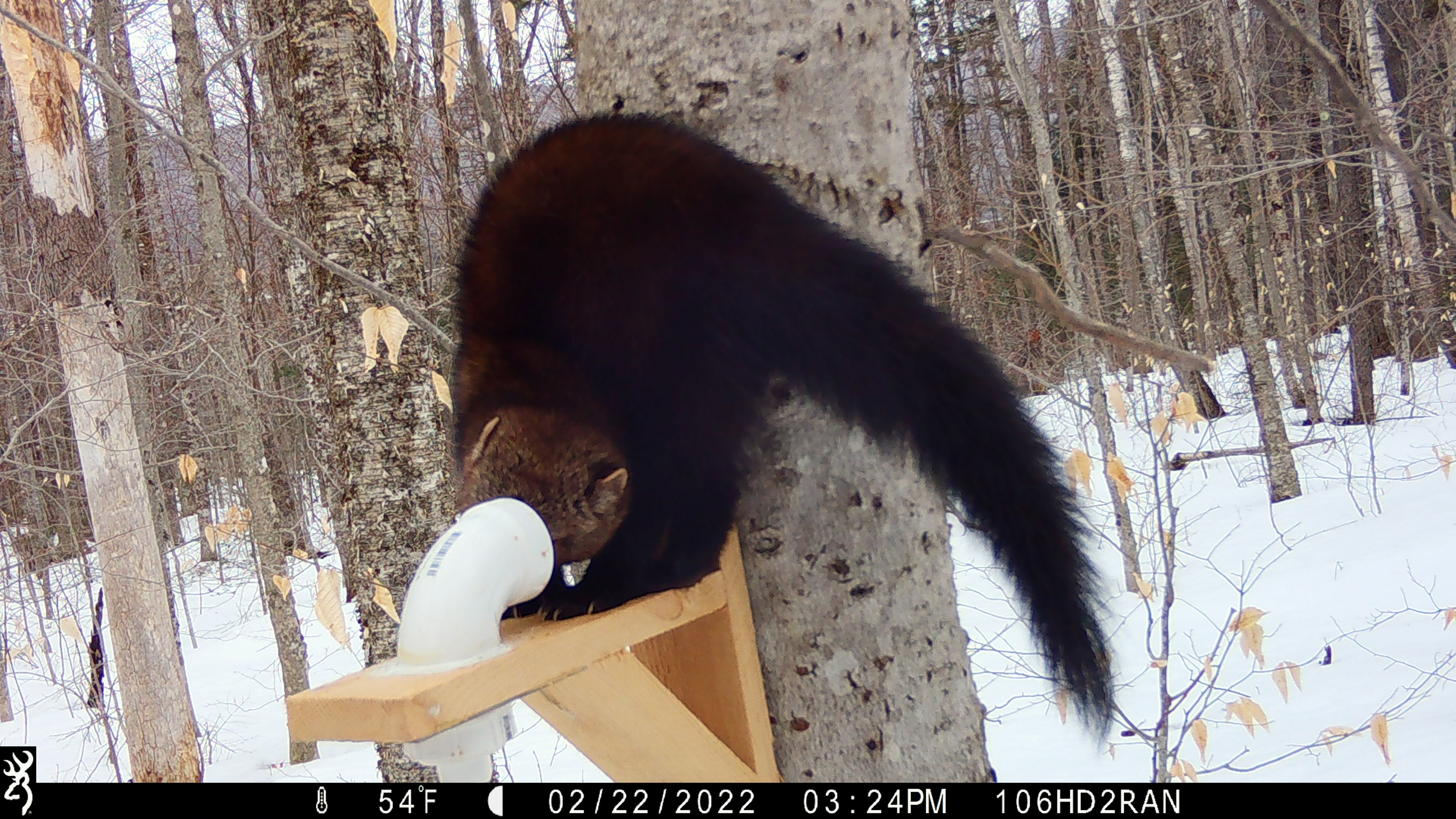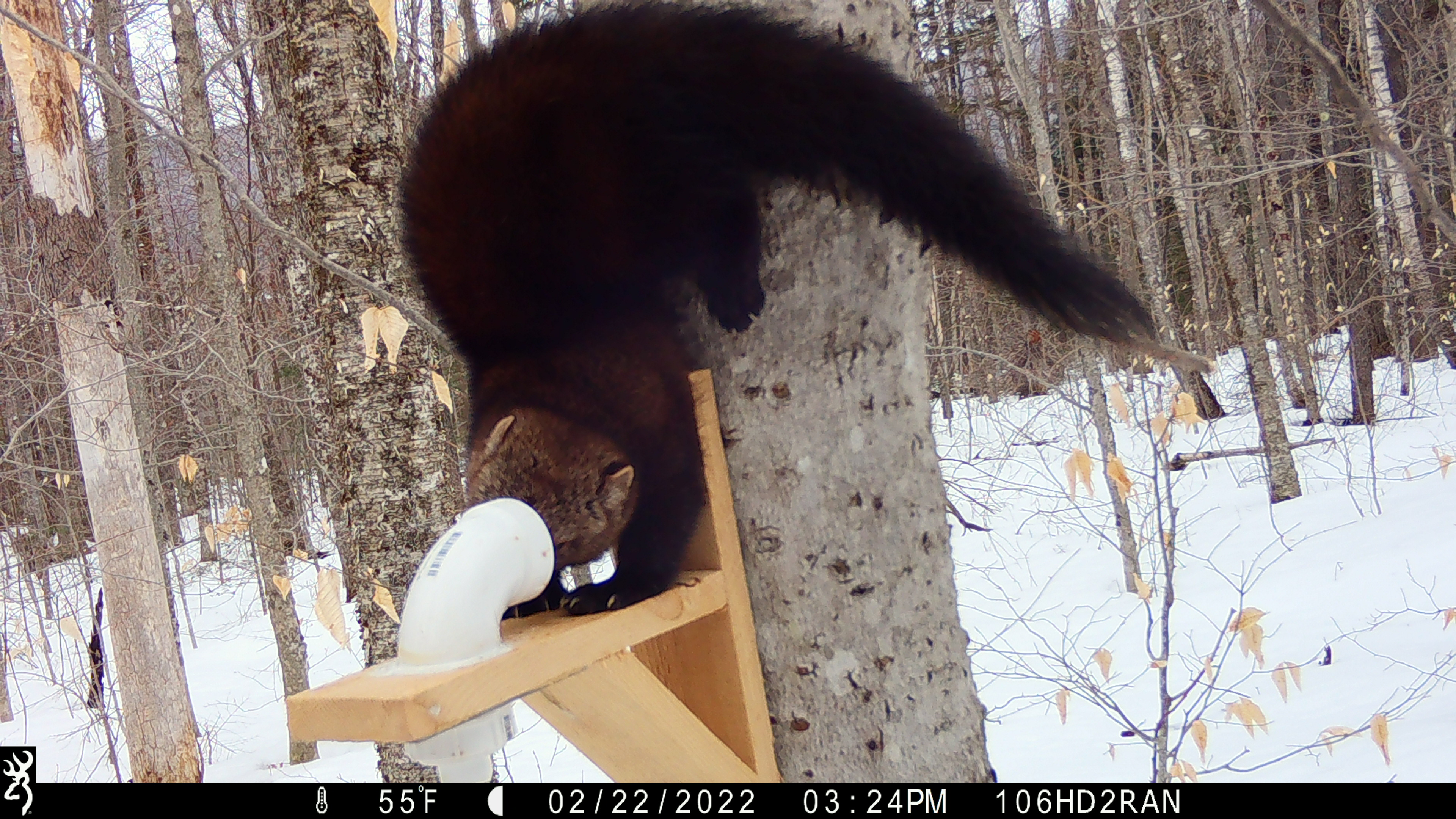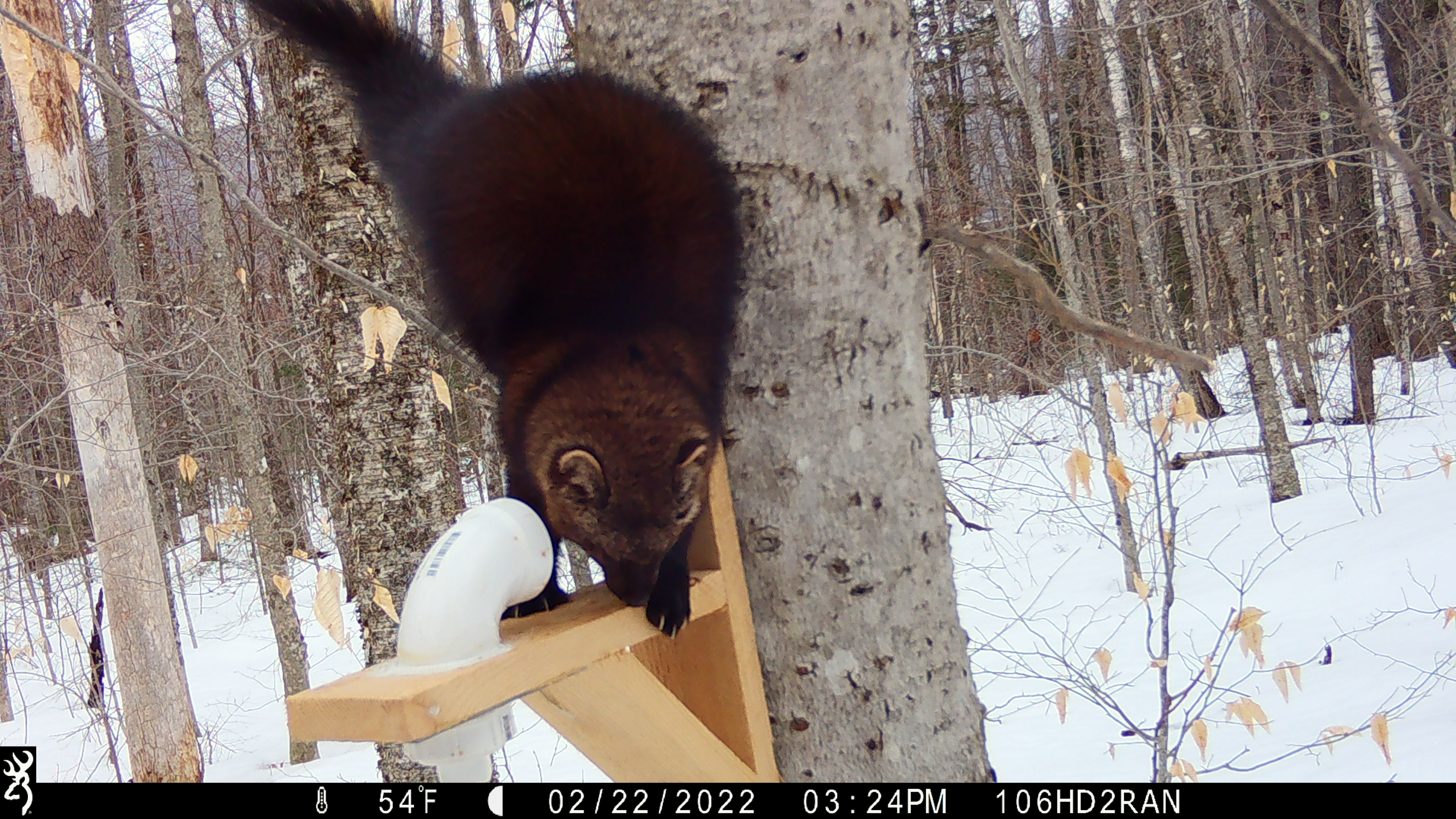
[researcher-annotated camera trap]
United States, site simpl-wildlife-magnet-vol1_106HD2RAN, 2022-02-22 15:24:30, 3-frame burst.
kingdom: Animalia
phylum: Chordata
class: Mammalia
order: Carnivora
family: Mustelidae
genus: Pekania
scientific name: Pekania pennanti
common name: fisher